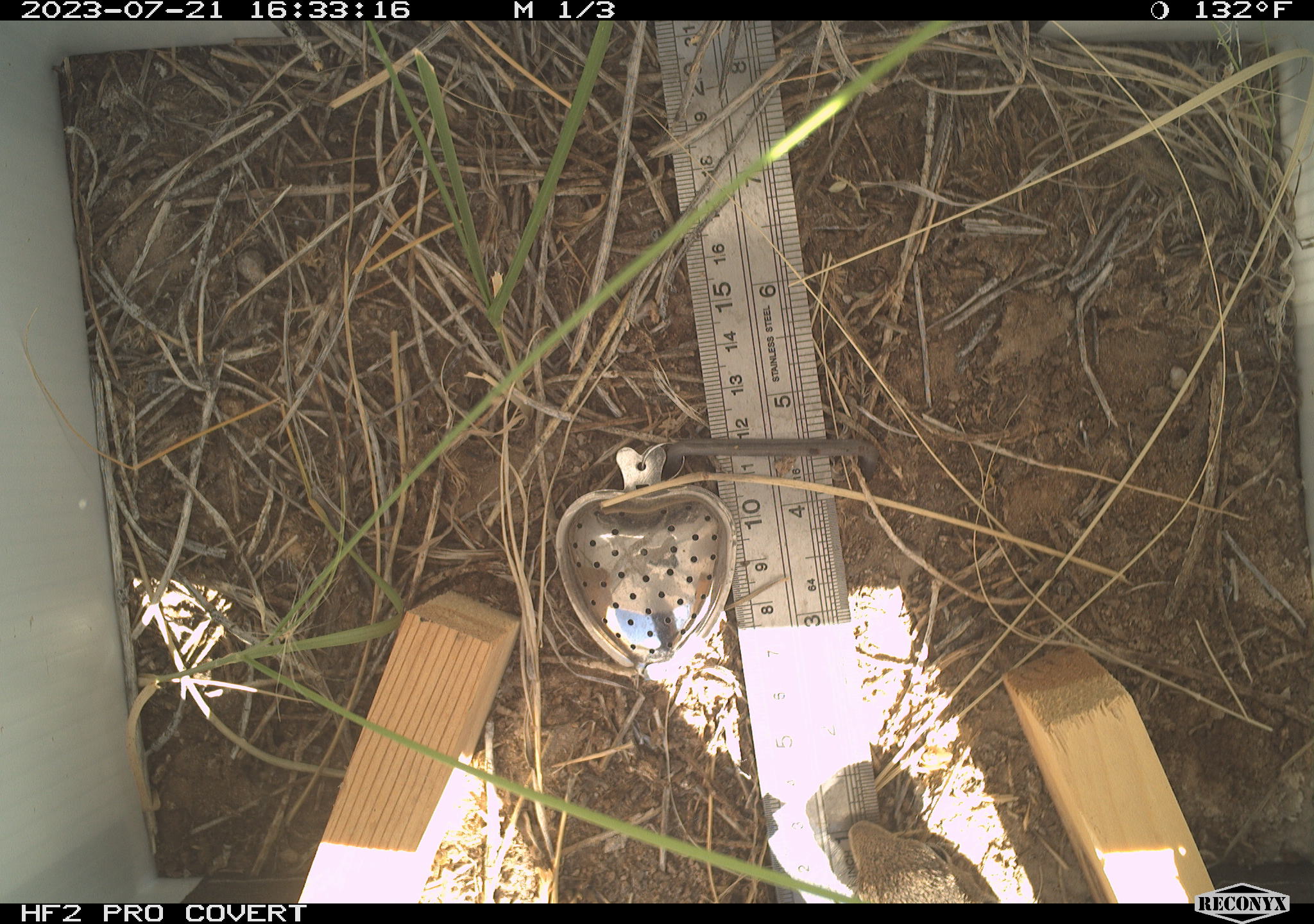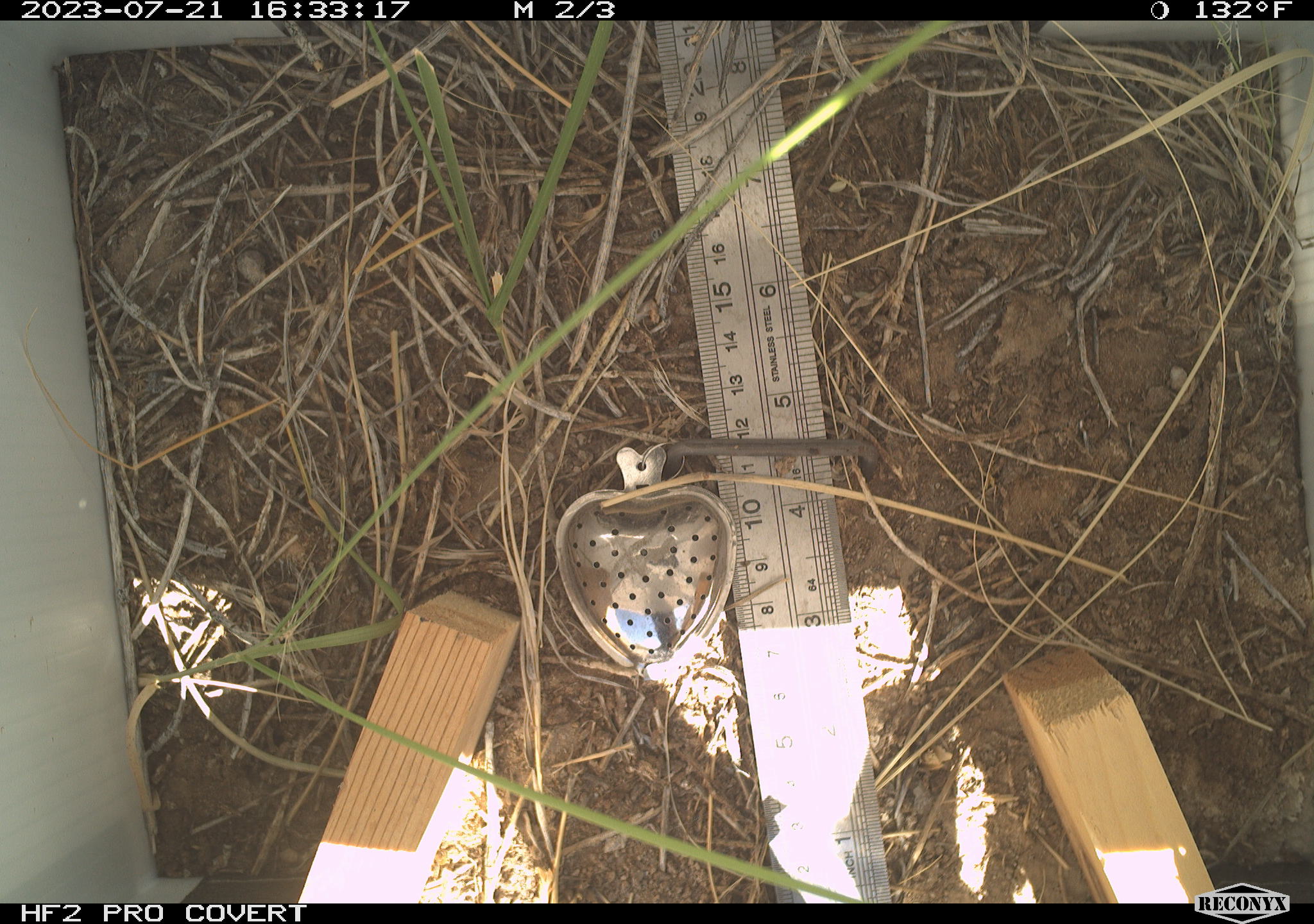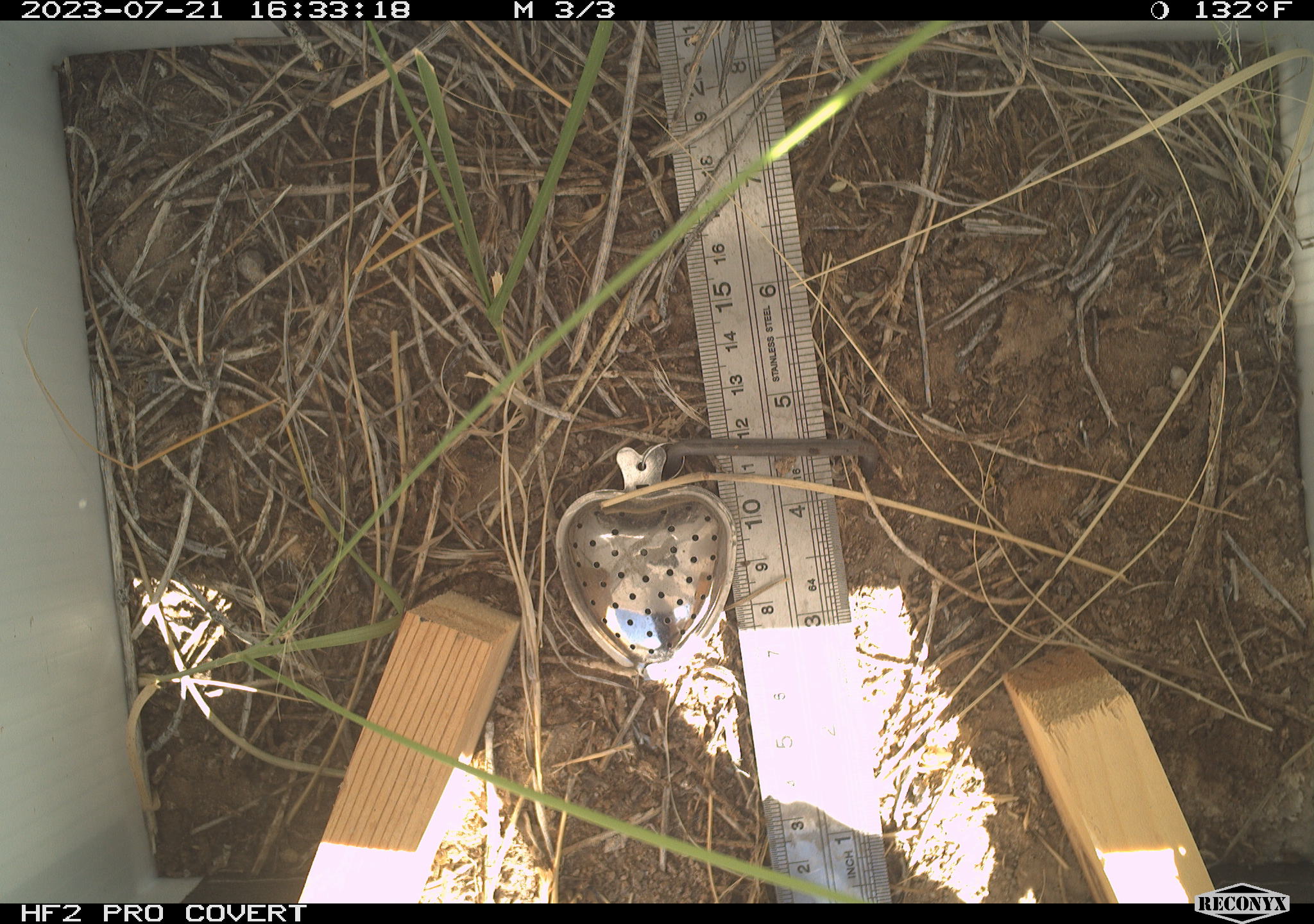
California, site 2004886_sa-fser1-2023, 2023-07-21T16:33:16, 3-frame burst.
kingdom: Animalia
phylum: Chordata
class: Mammalia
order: Rodentia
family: Sciuridae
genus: Ammospermophilus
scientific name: Ammospermophilus leucurus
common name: white-tailed antelope squirrel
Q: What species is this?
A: White-tailed antelope squirrel (Ammospermophilus leucurus).